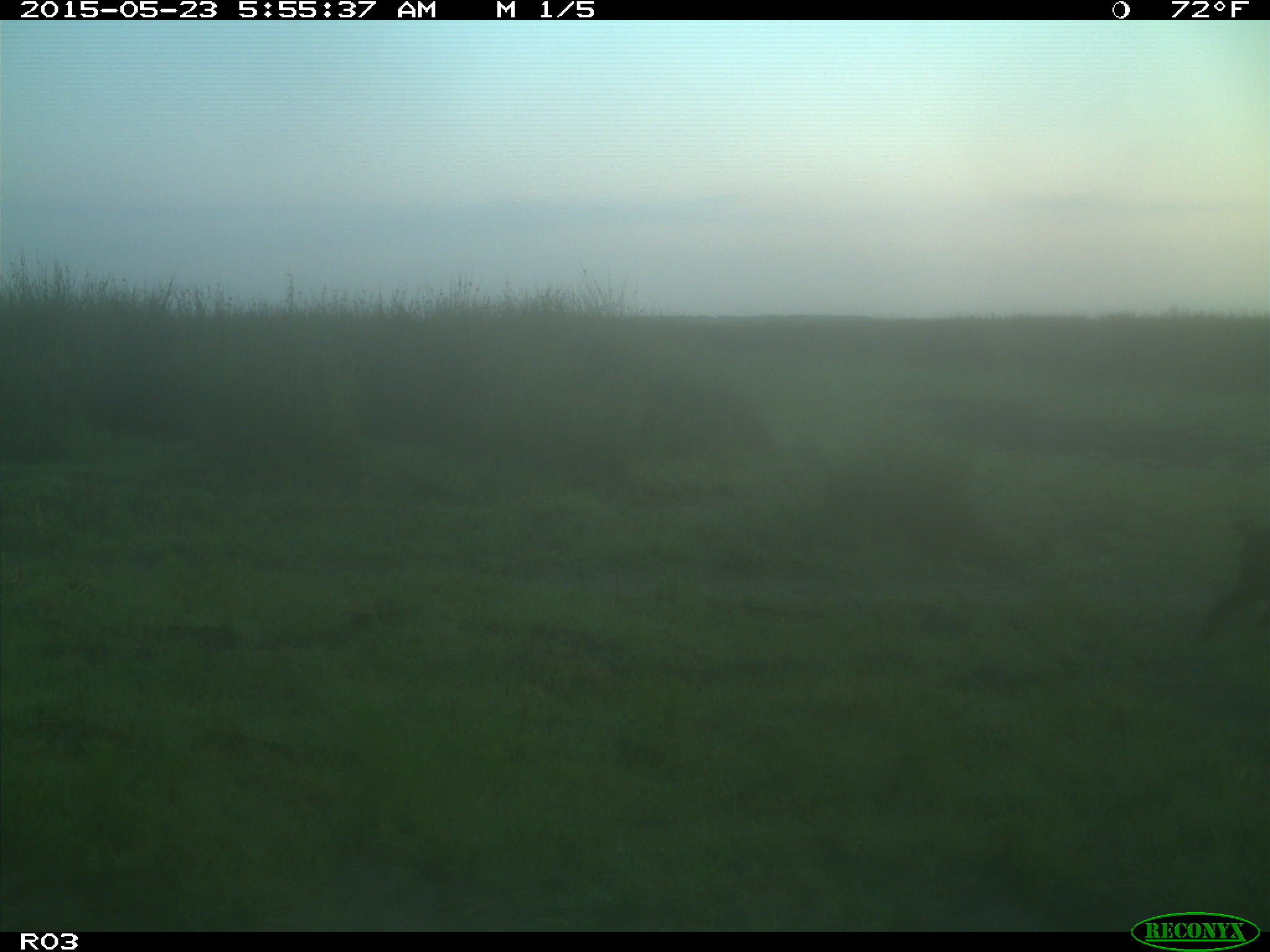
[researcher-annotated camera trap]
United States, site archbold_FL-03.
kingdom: Animalia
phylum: Chordata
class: Mammalia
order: Artiodactyla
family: Suidae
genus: Sus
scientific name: Sus scrofa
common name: wild boar